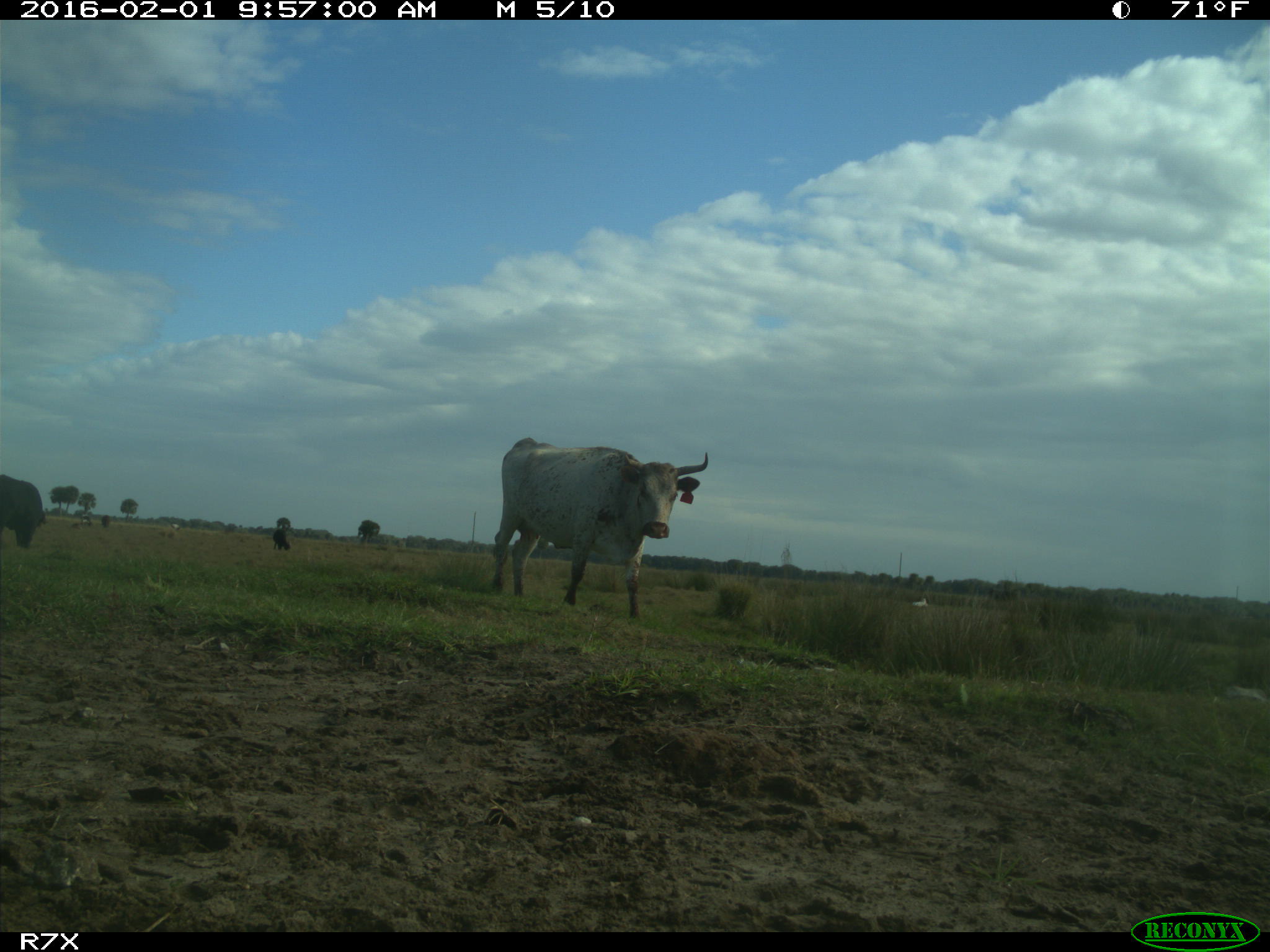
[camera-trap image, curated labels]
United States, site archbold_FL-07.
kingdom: Animalia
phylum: Chordata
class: Mammalia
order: Artiodactyla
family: Bovidae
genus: Bos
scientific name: Bos taurus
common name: domestic cow